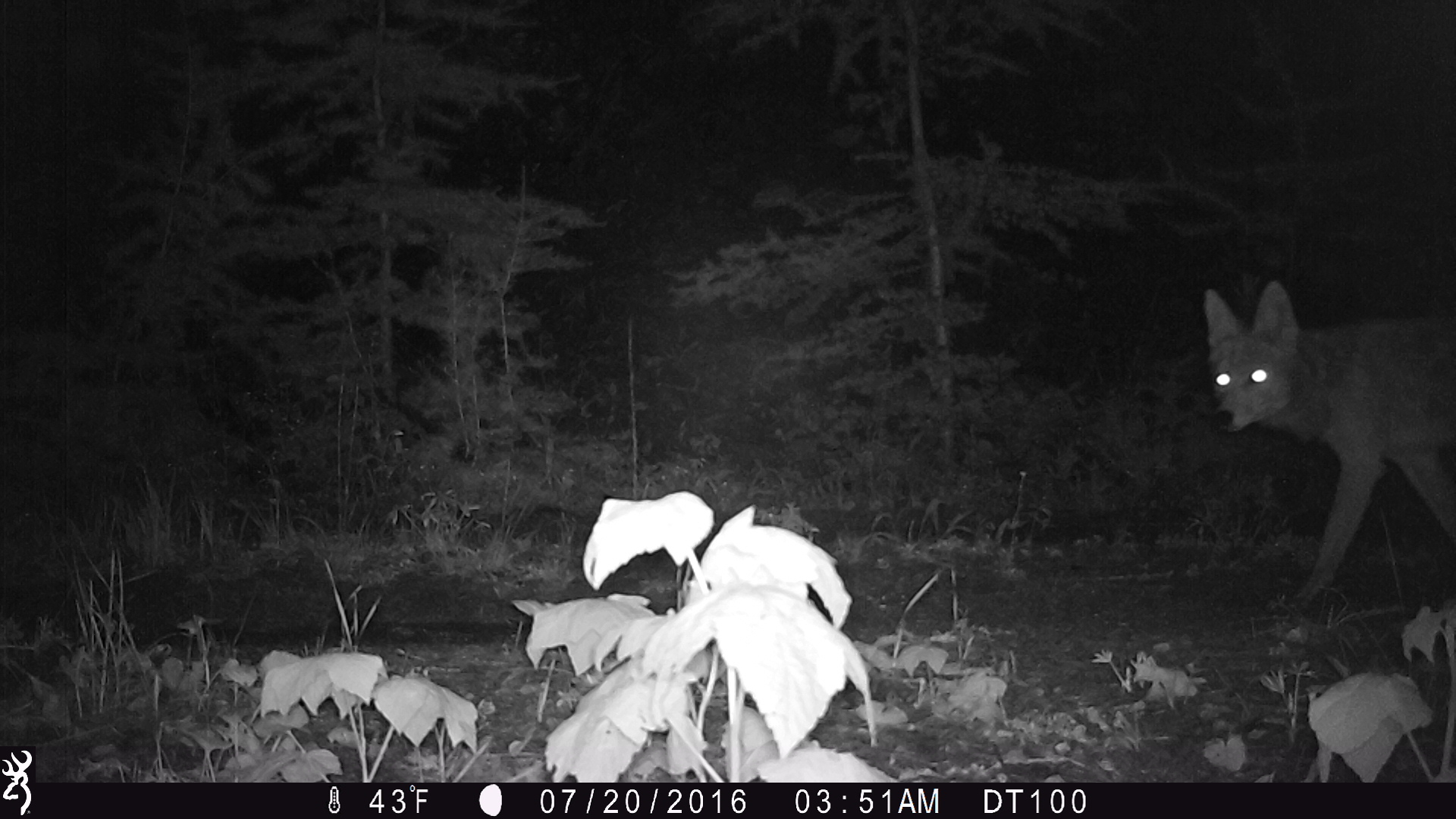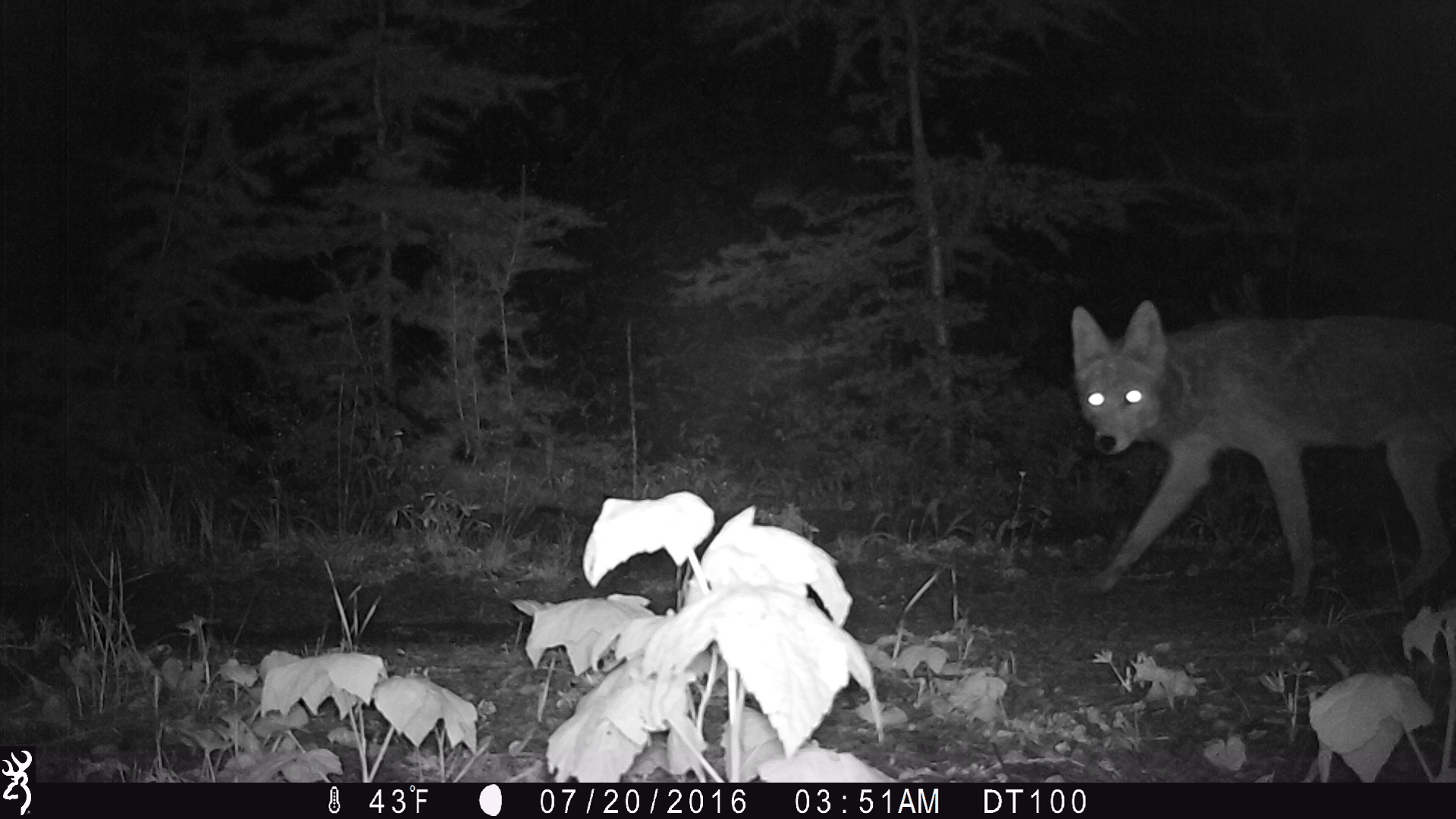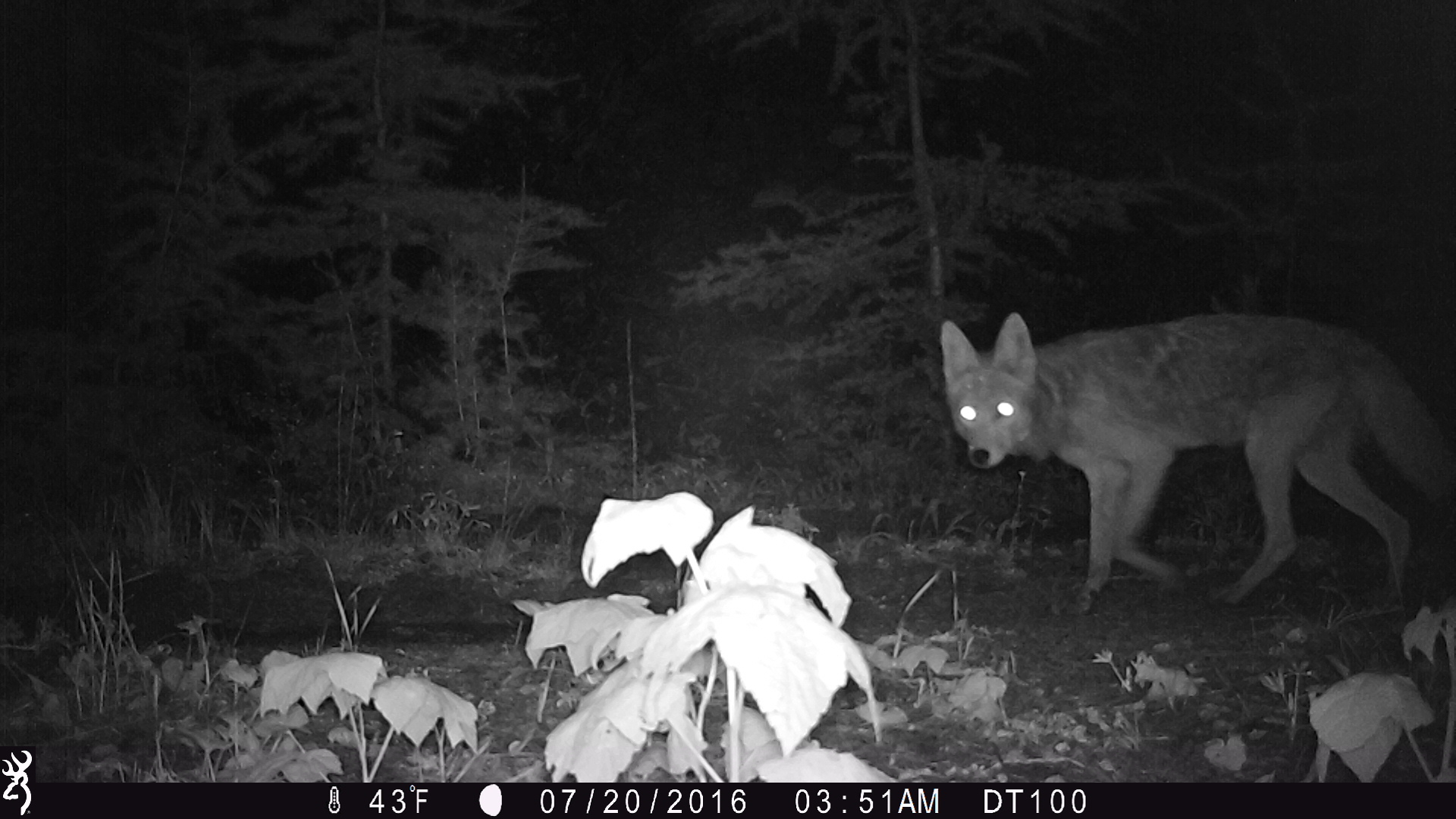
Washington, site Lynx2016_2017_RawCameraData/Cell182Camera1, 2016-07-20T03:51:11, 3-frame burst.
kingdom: Animalia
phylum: Chordata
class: Mammalia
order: Carnivora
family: Canidae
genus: Canis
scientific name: Canis latrans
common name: coyote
Canis latrans (coyote). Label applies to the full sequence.